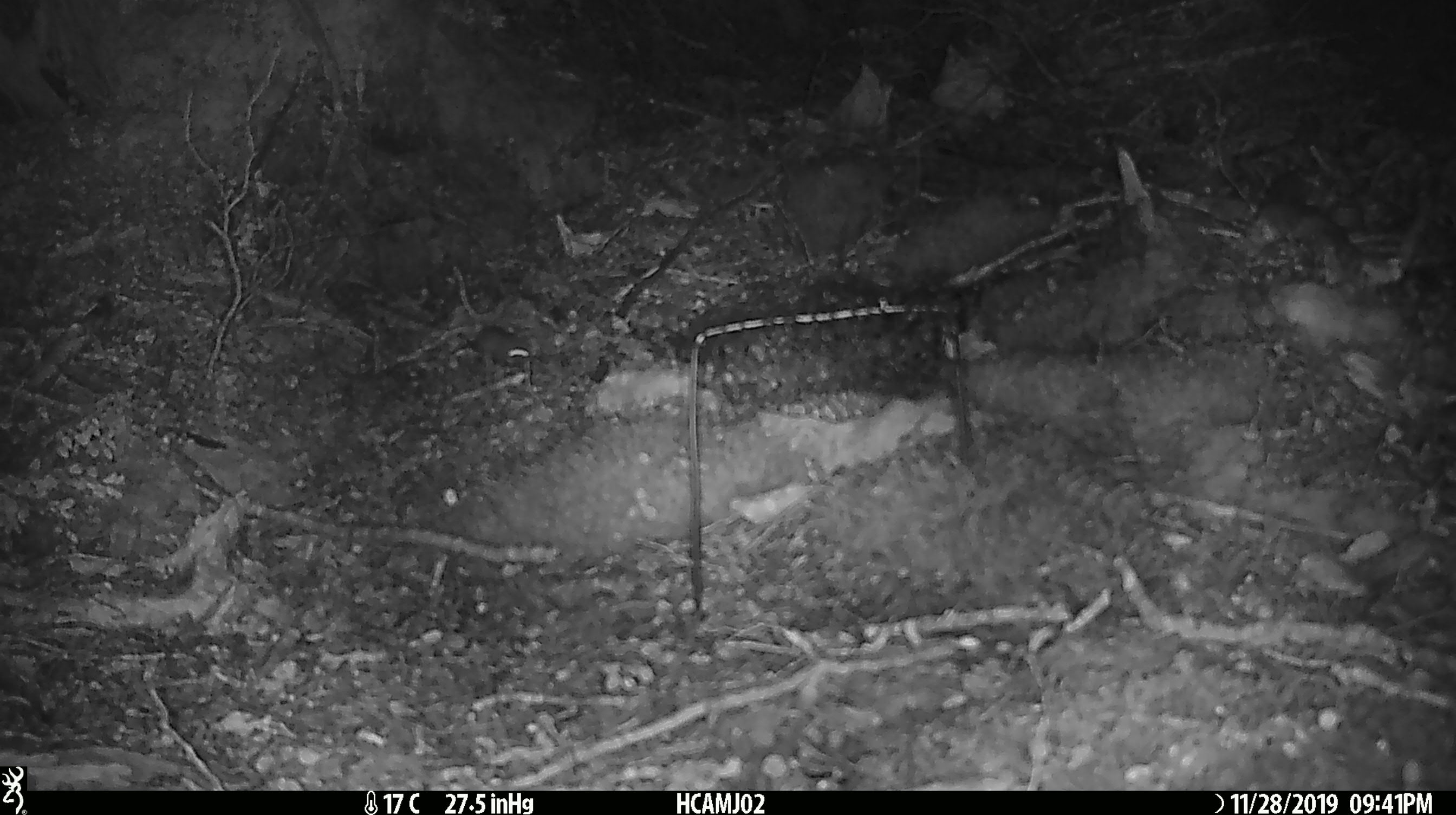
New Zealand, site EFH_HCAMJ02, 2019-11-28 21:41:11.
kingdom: Animalia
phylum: Chordata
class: Mammalia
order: Rodentia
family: Muridae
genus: Mus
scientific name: Mus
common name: mouse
Mouse (Mus).